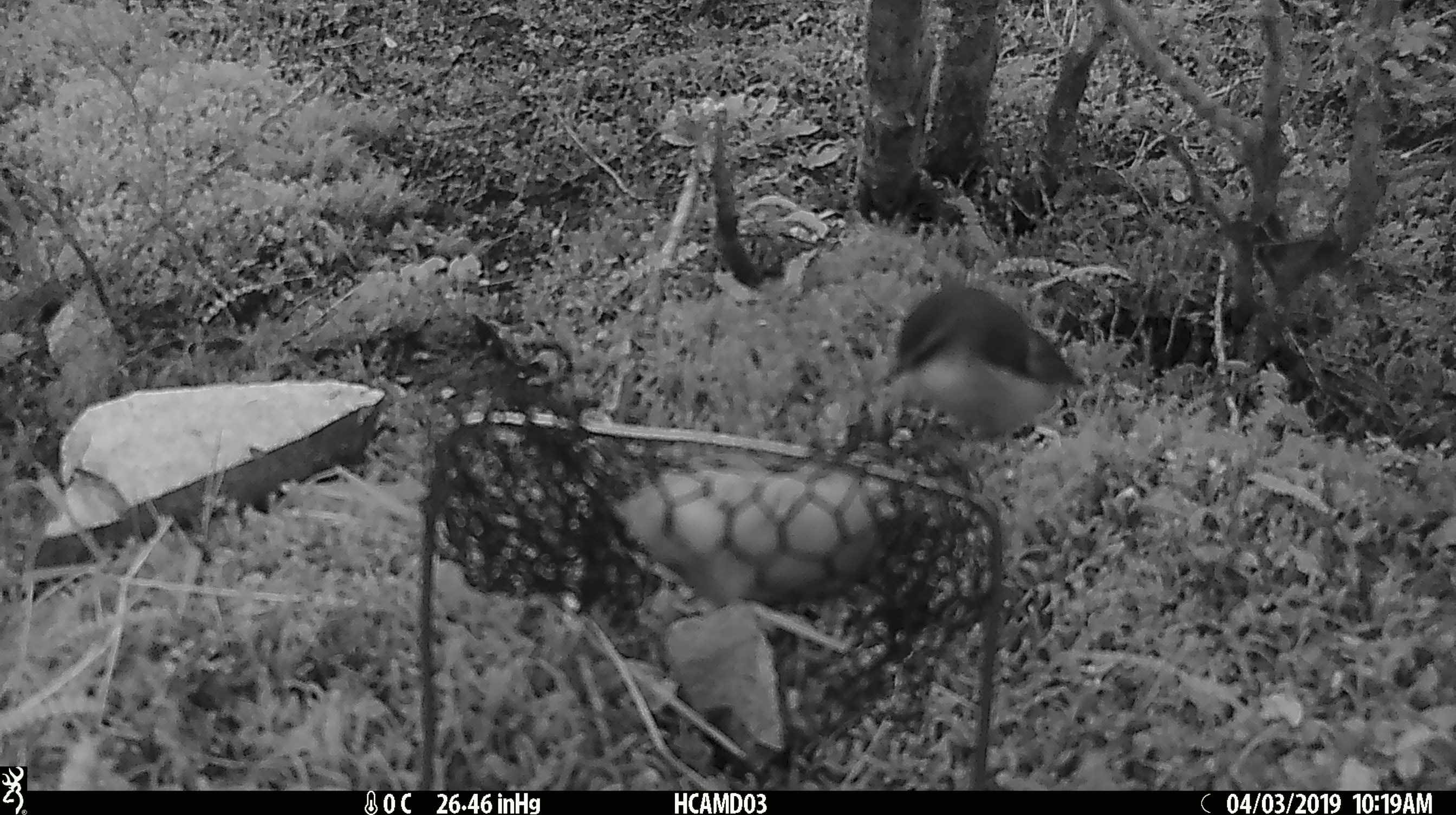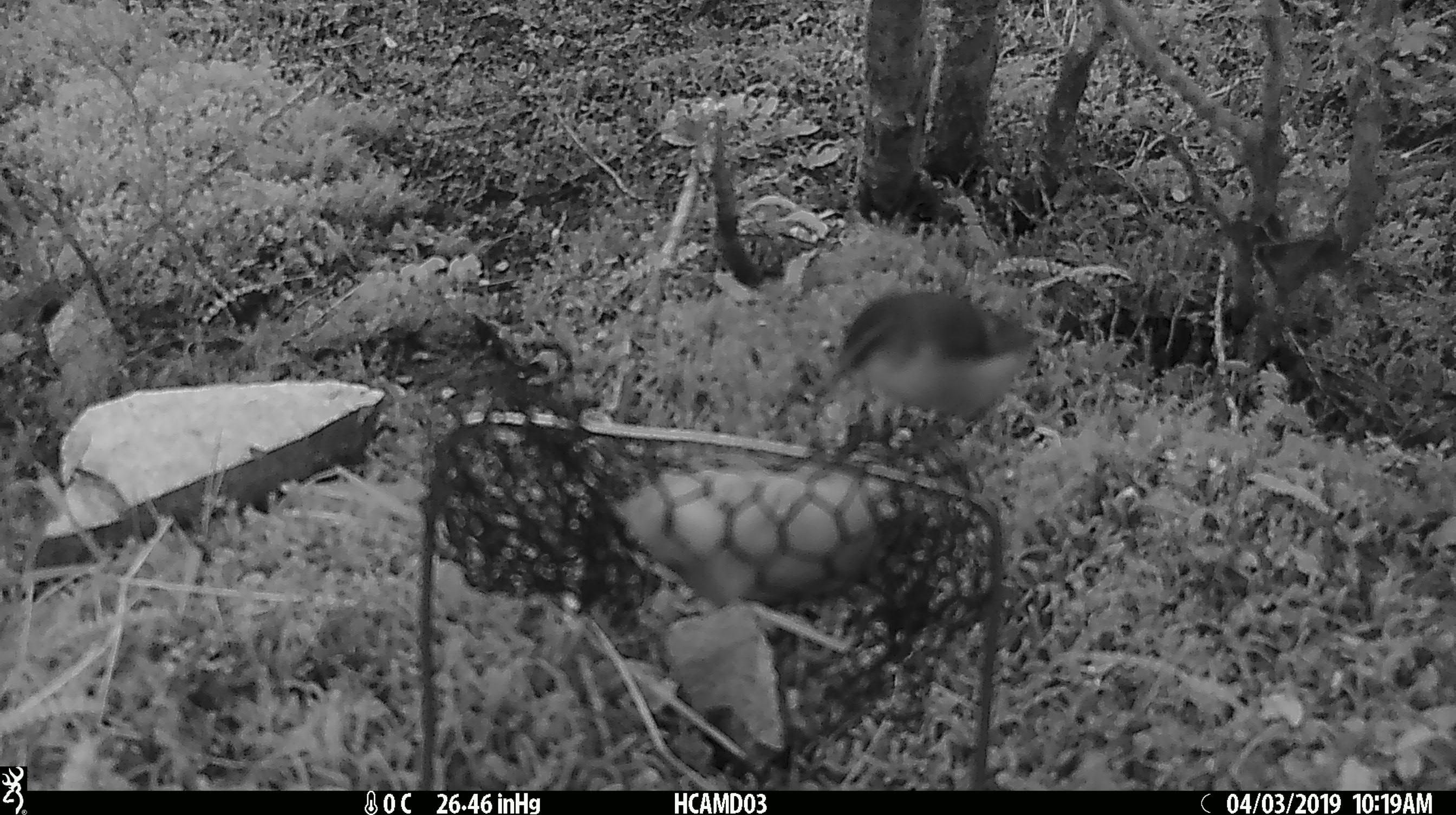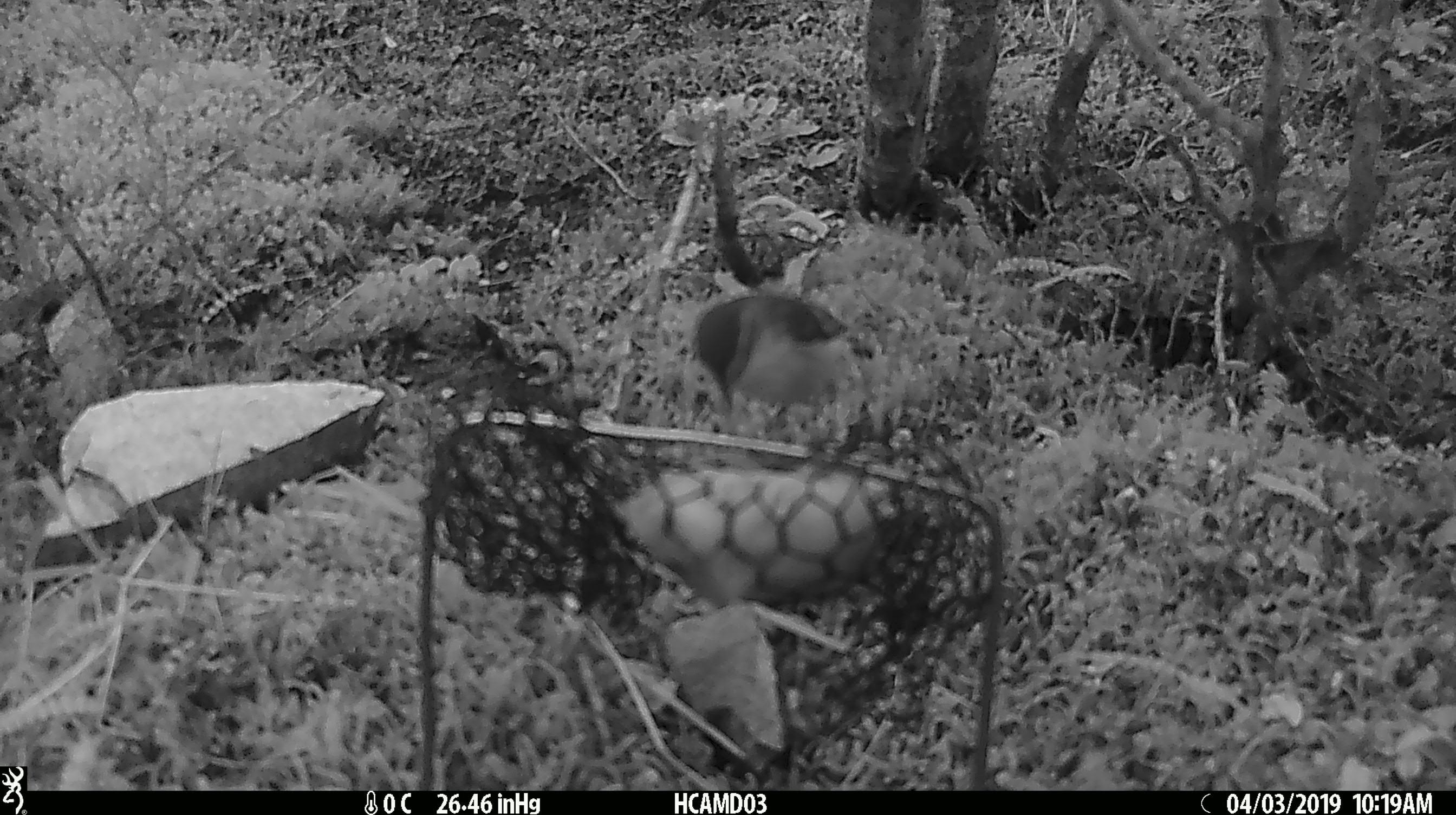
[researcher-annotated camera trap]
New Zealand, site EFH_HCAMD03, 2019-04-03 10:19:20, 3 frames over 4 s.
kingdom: Animalia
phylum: Chordata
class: Aves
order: Passeriformes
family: Acanthisittidae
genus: Acanthisitta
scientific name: Acanthisitta chloris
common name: rifleman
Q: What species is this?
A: Rifleman (Acanthisitta chloris).